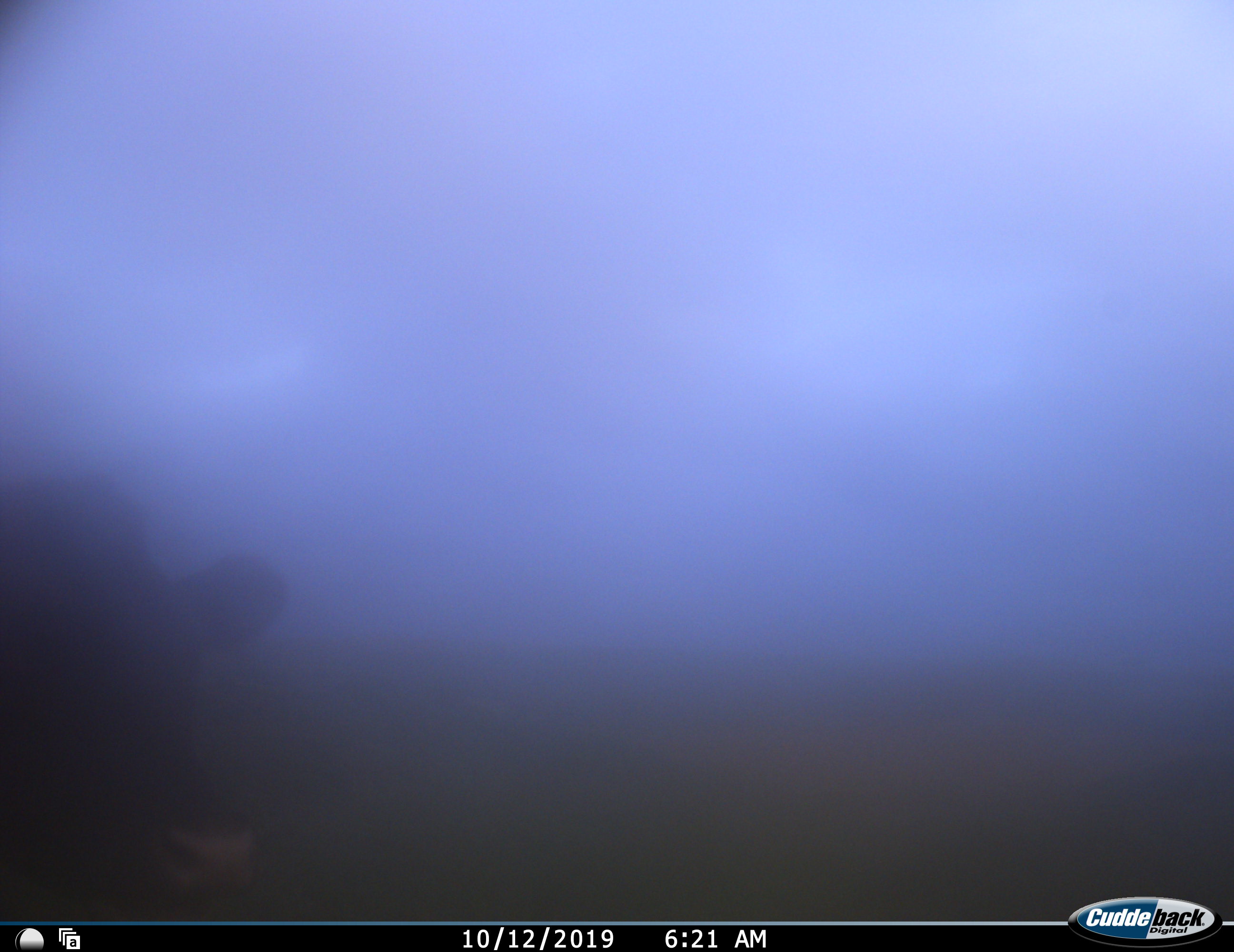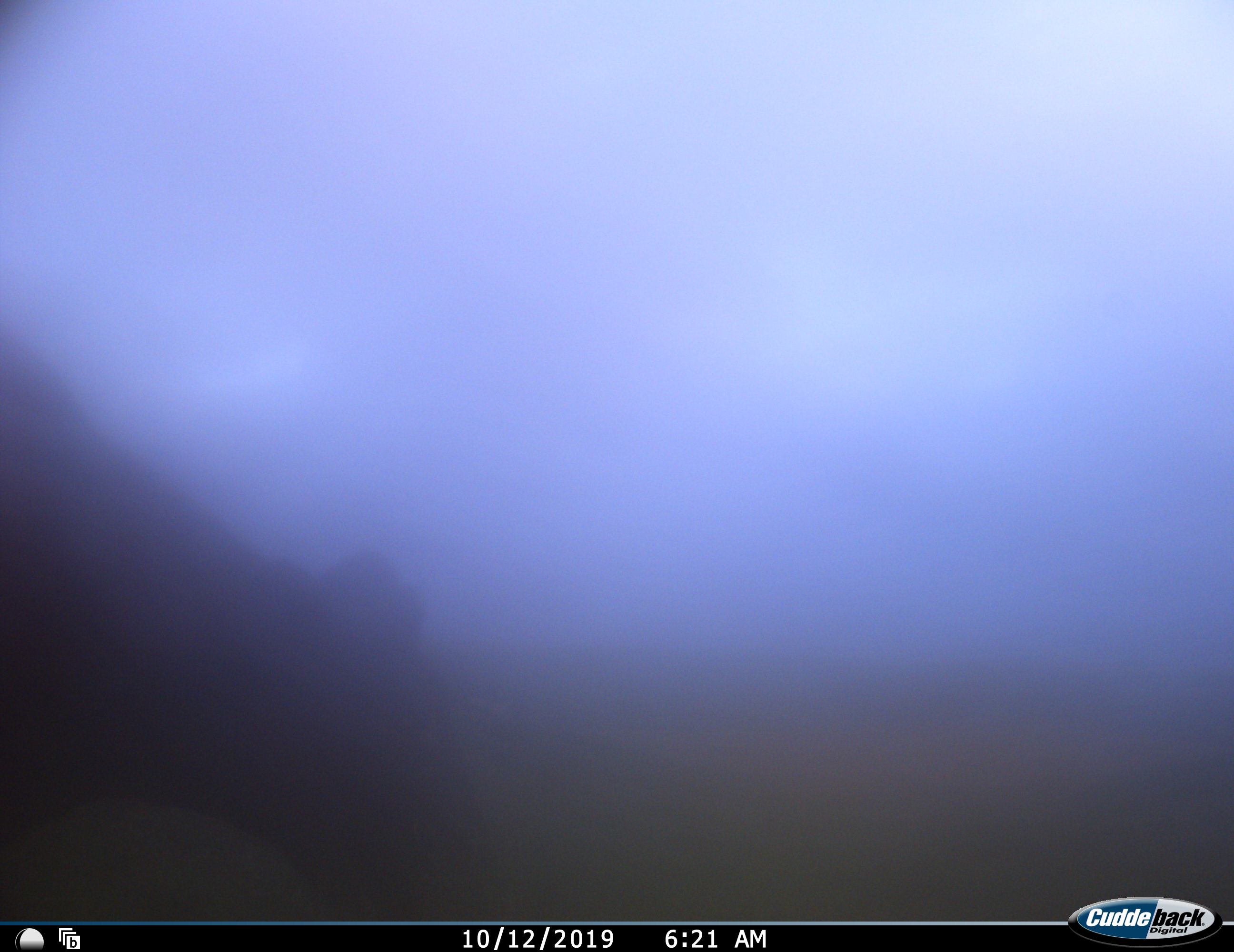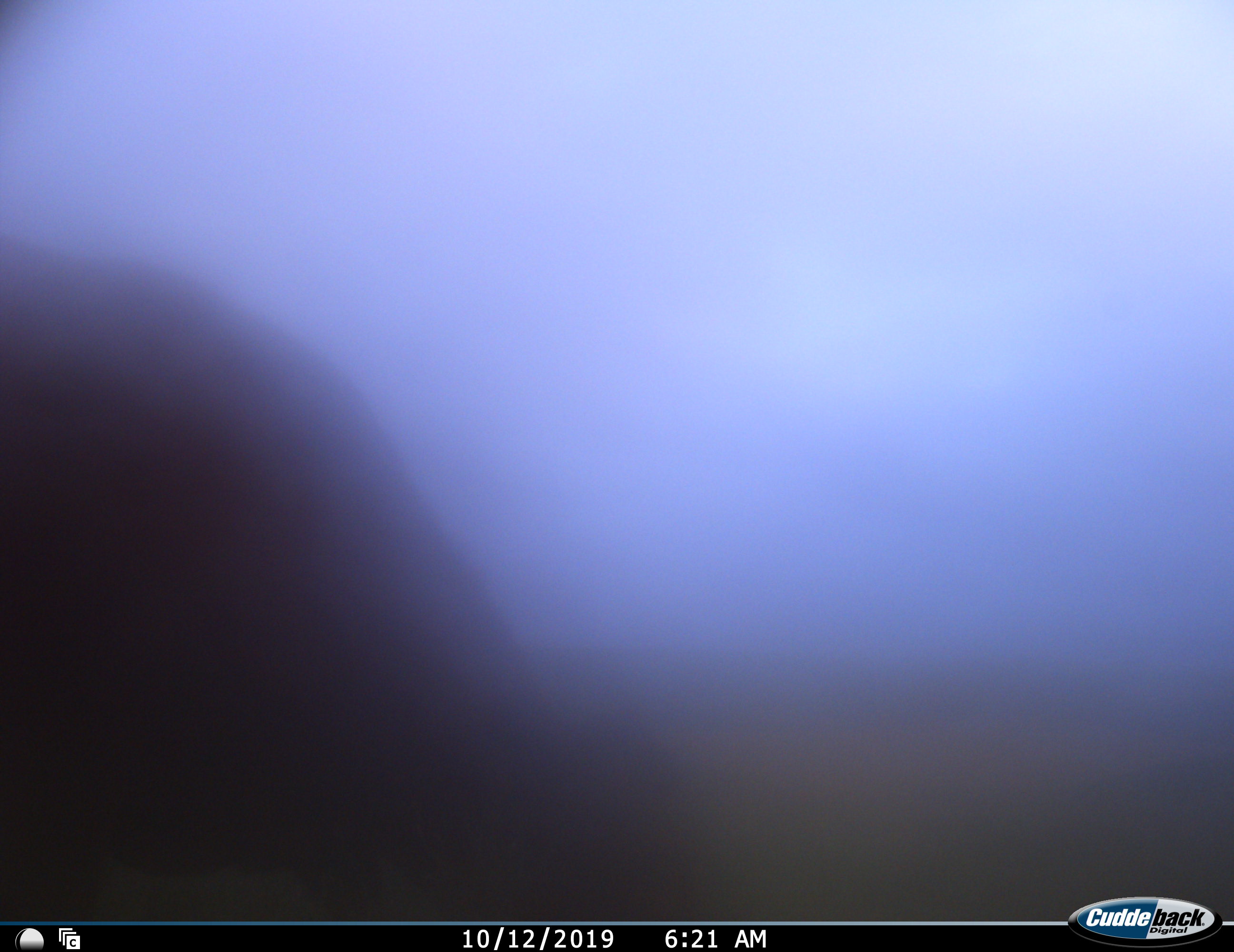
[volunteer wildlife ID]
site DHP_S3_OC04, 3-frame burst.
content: unidentified animal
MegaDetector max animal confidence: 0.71